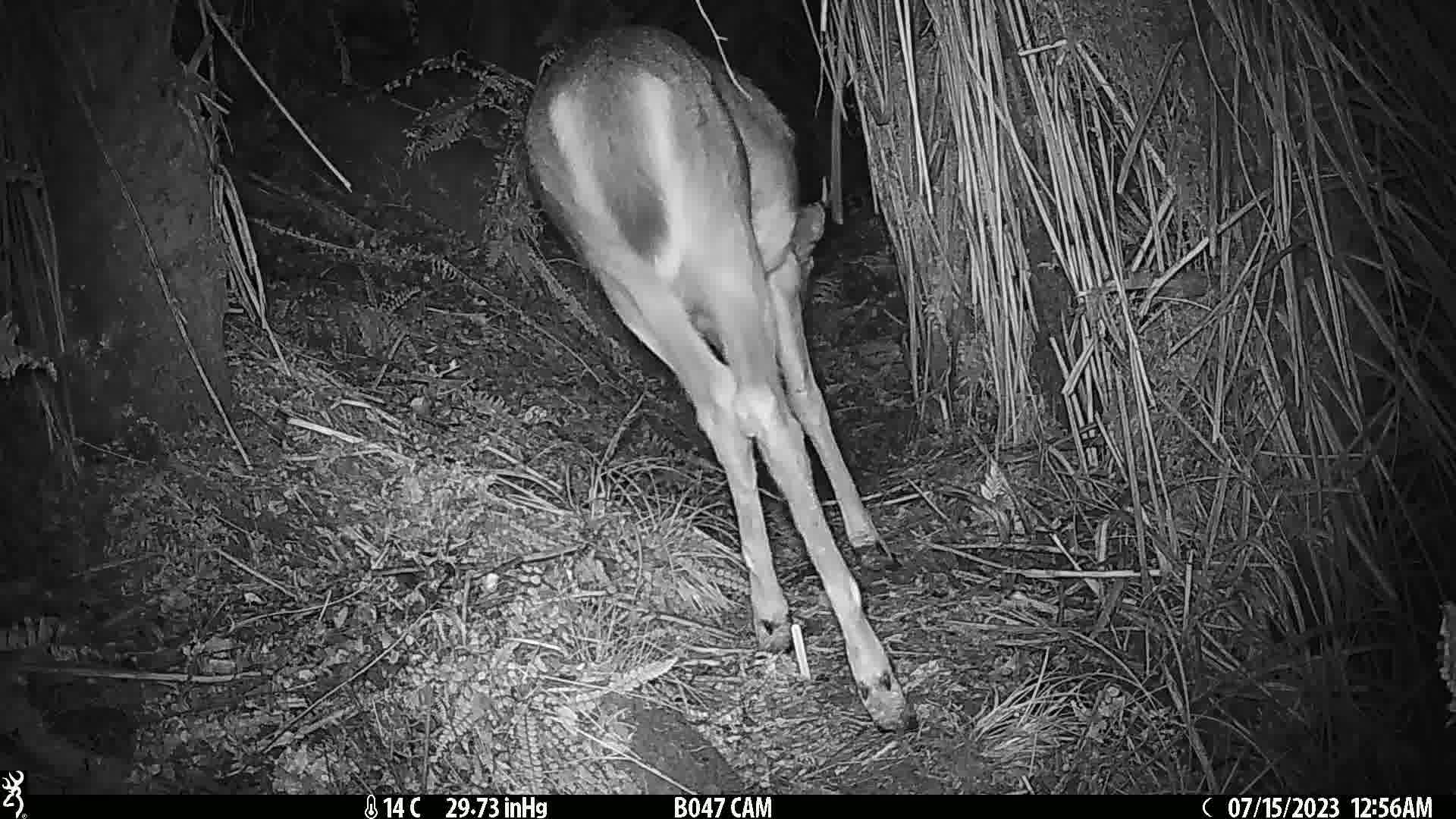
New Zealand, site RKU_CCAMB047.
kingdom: Animalia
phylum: Chordata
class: Mammalia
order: Artiodactyla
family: Cervidae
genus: Odocoileus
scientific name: Odocoileus virginianus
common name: white-tailed deer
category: white tailed deer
White tailed deer (white-tailed deer) (Odocoileus virginianus).